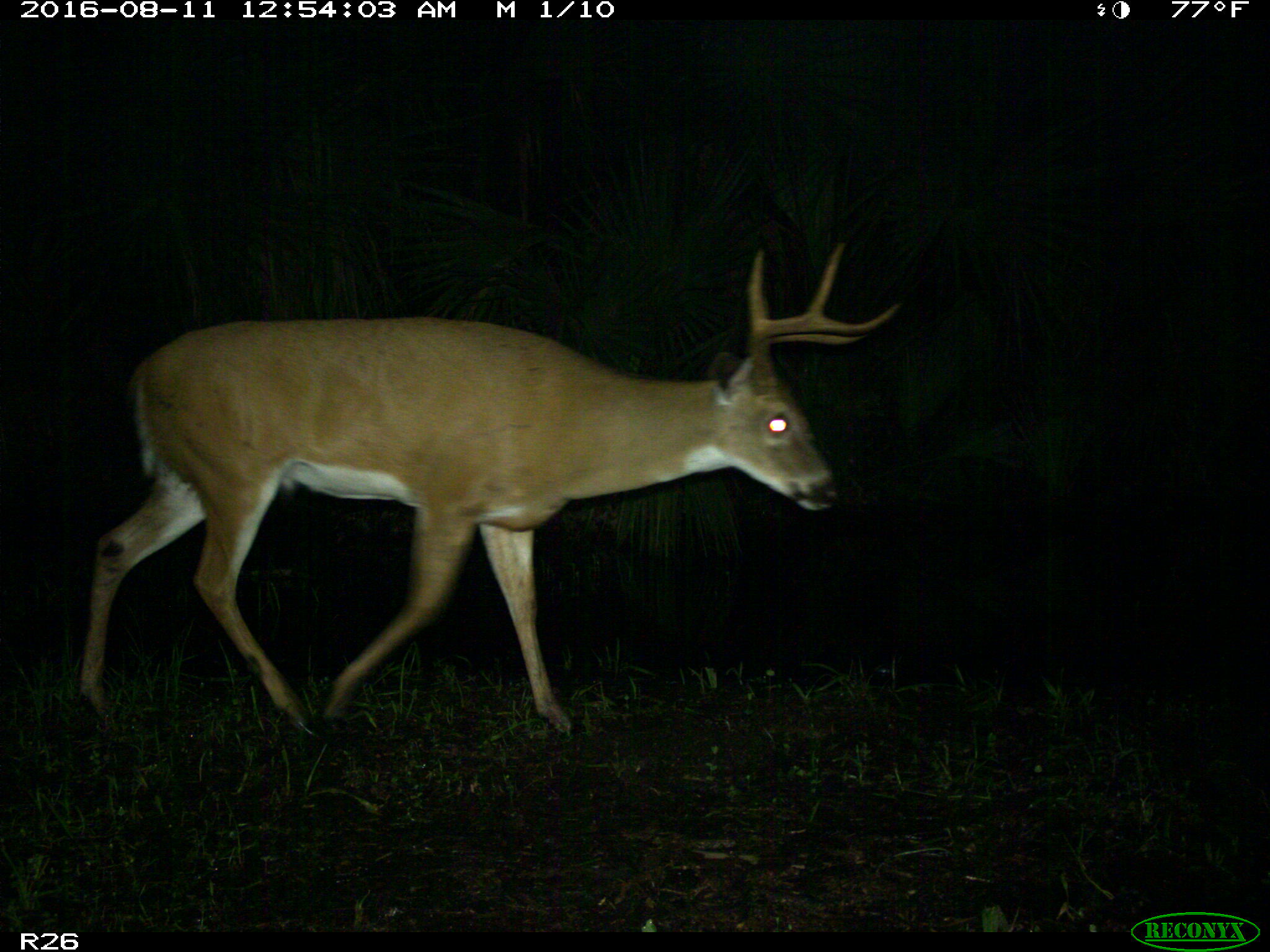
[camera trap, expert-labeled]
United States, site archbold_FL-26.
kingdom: Animalia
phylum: Chordata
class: Mammalia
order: Artiodactyla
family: Cervidae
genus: Odocoileus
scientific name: Odocoileus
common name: deer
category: unidentified deer